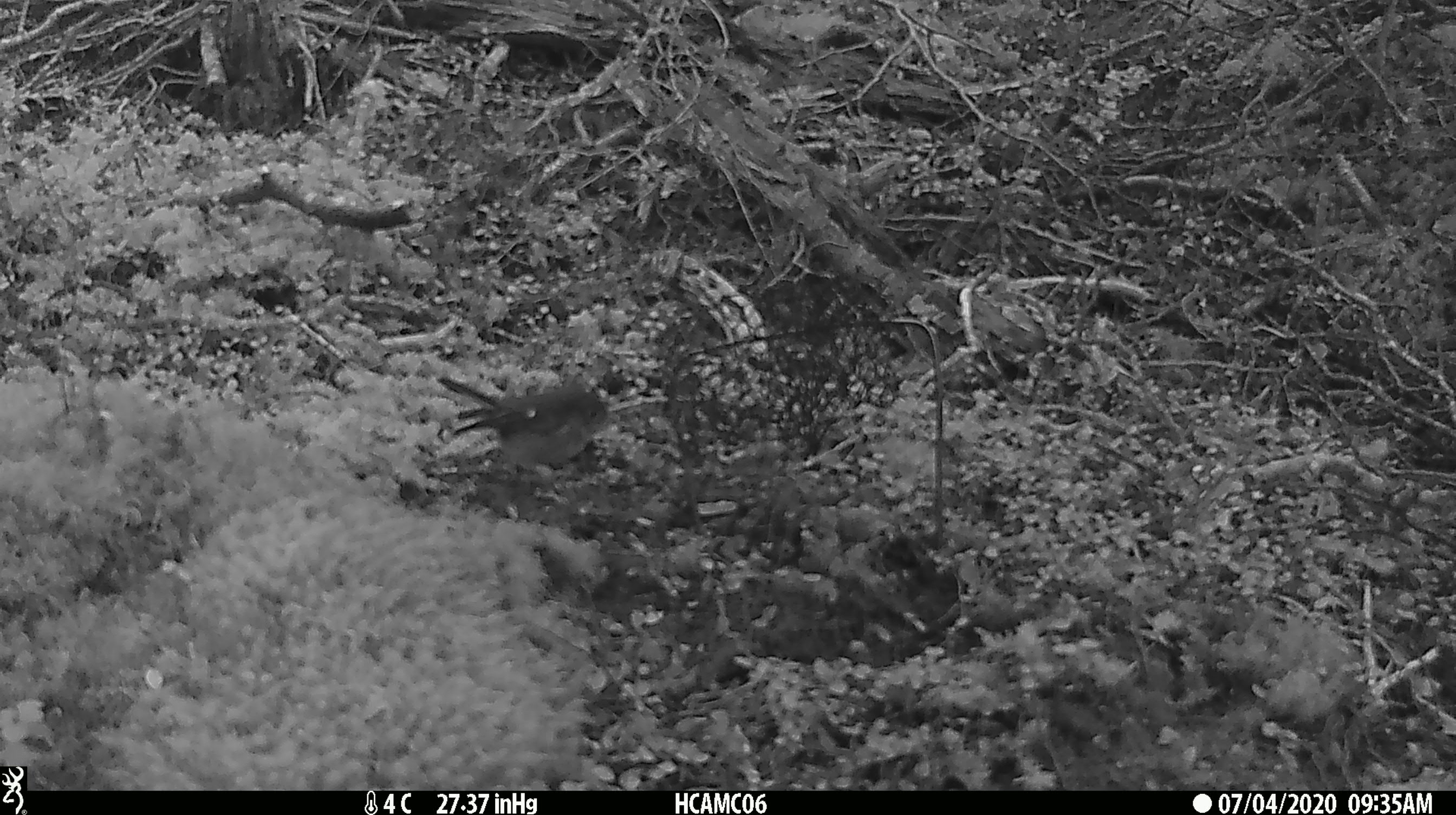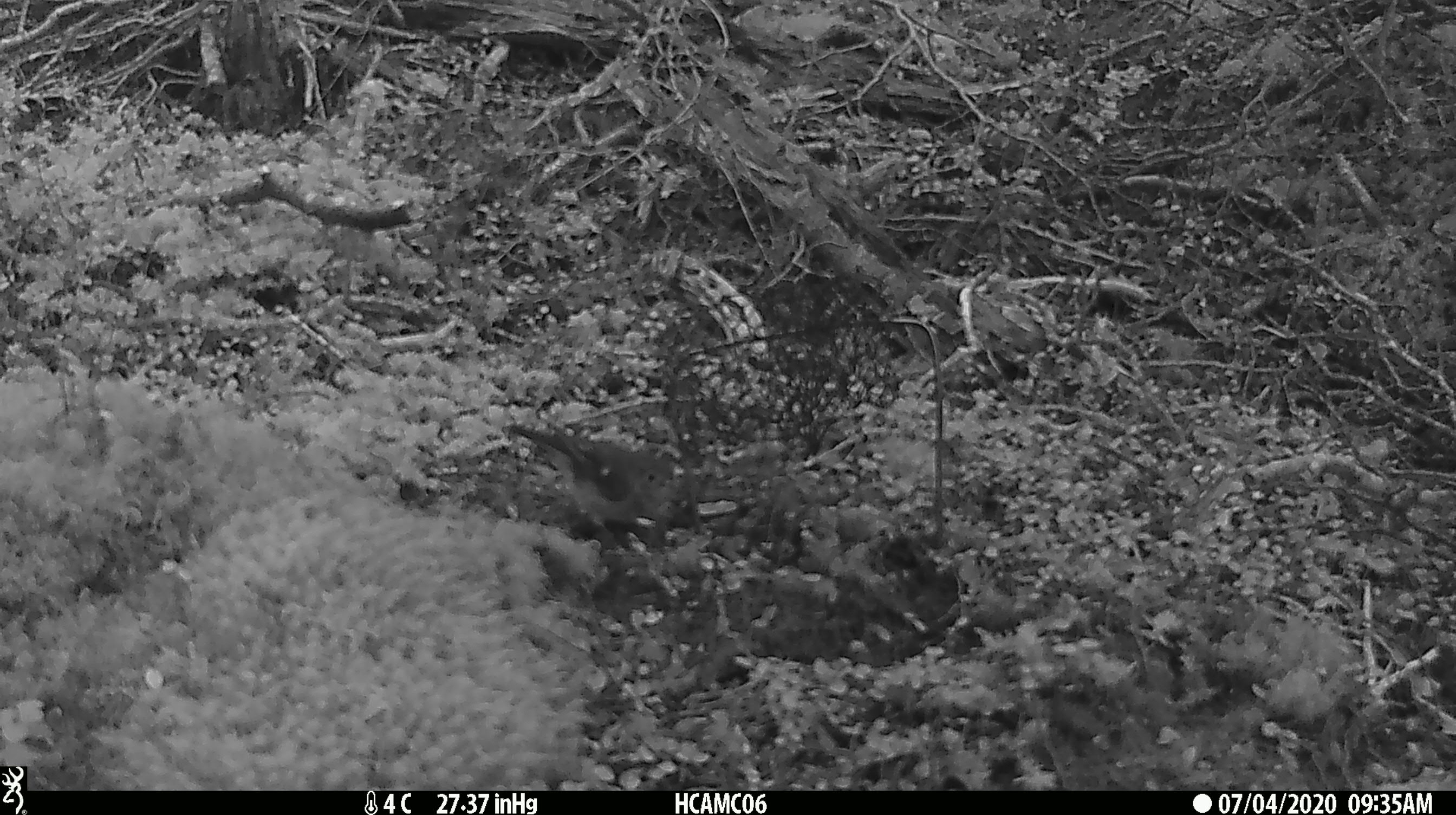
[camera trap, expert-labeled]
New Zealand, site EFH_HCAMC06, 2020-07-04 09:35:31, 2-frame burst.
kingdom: Animalia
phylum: Chordata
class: Aves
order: Passeriformes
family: Petroicidae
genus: Petroica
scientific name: Petroica macrocephala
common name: tomtit